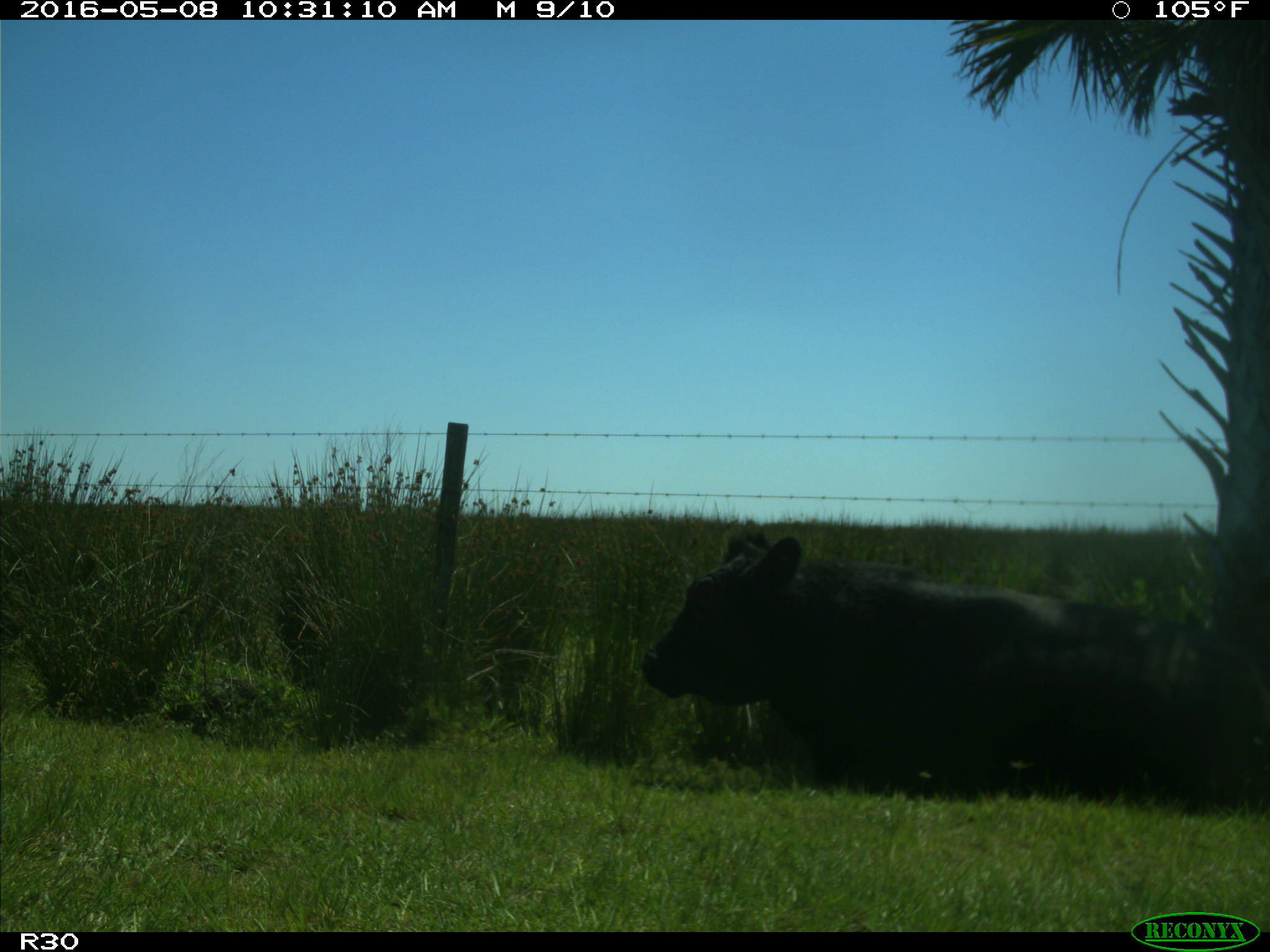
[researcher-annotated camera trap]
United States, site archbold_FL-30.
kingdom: Animalia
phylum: Chordata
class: Mammalia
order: Artiodactyla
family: Bovidae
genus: Bos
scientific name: Bos taurus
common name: domestic cow